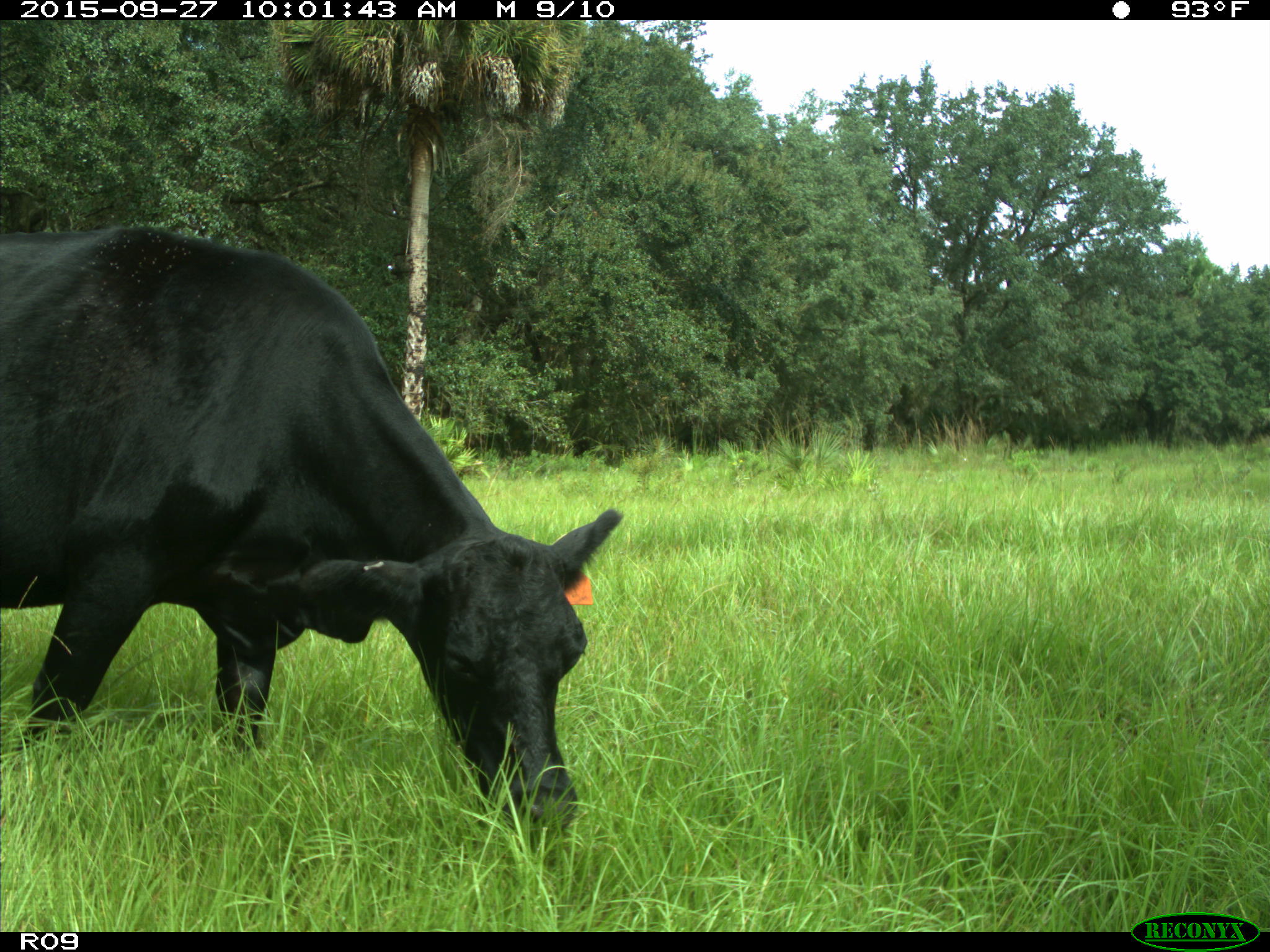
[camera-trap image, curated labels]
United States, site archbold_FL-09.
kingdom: Animalia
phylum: Chordata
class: Mammalia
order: Artiodactyla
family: Bovidae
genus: Bos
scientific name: Bos taurus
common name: domestic cow